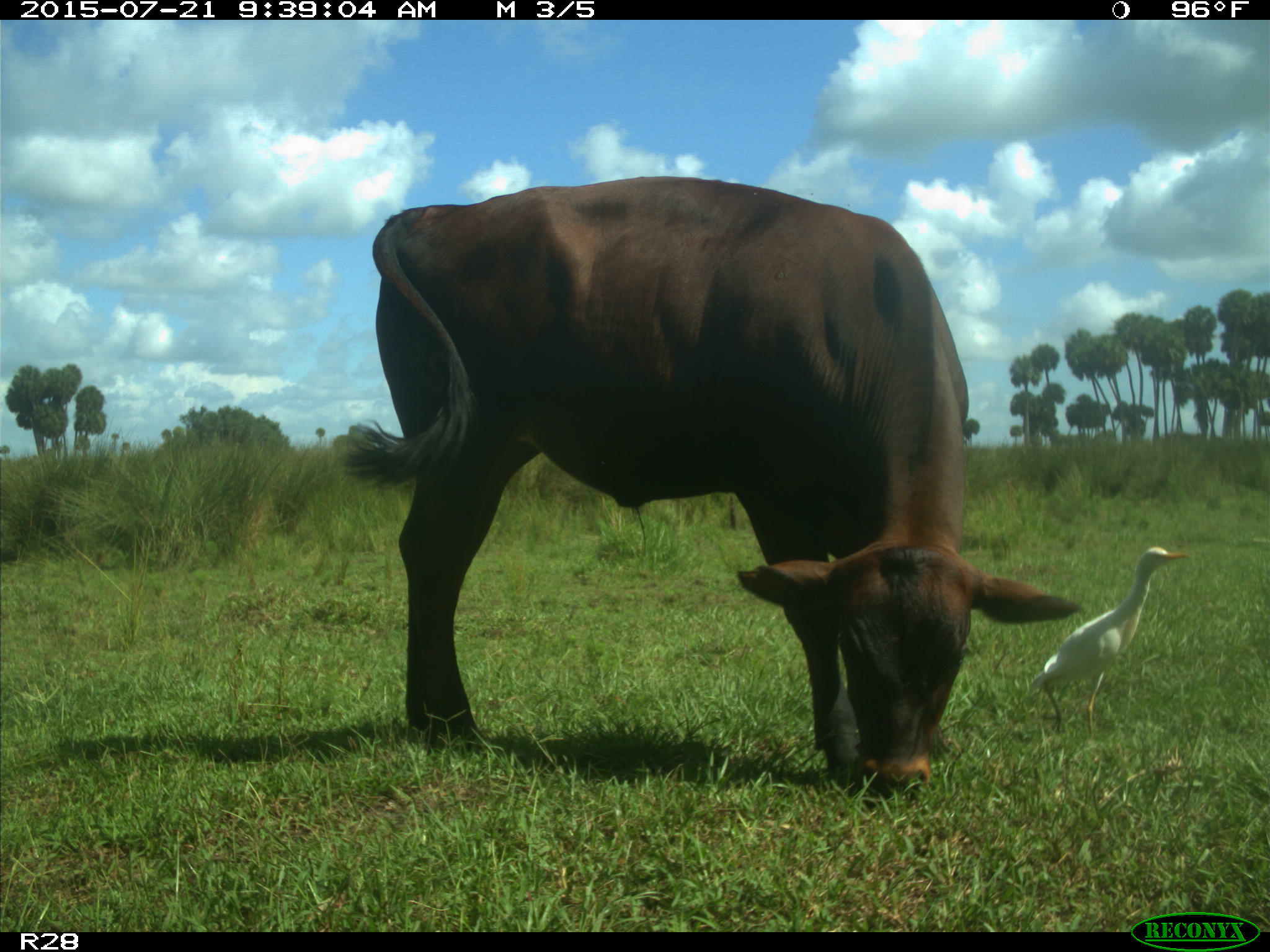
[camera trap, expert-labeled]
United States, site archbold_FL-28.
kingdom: Animalia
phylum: Chordata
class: Mammalia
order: Artiodactyla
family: Bovidae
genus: Bos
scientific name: Bos taurus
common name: domestic cow